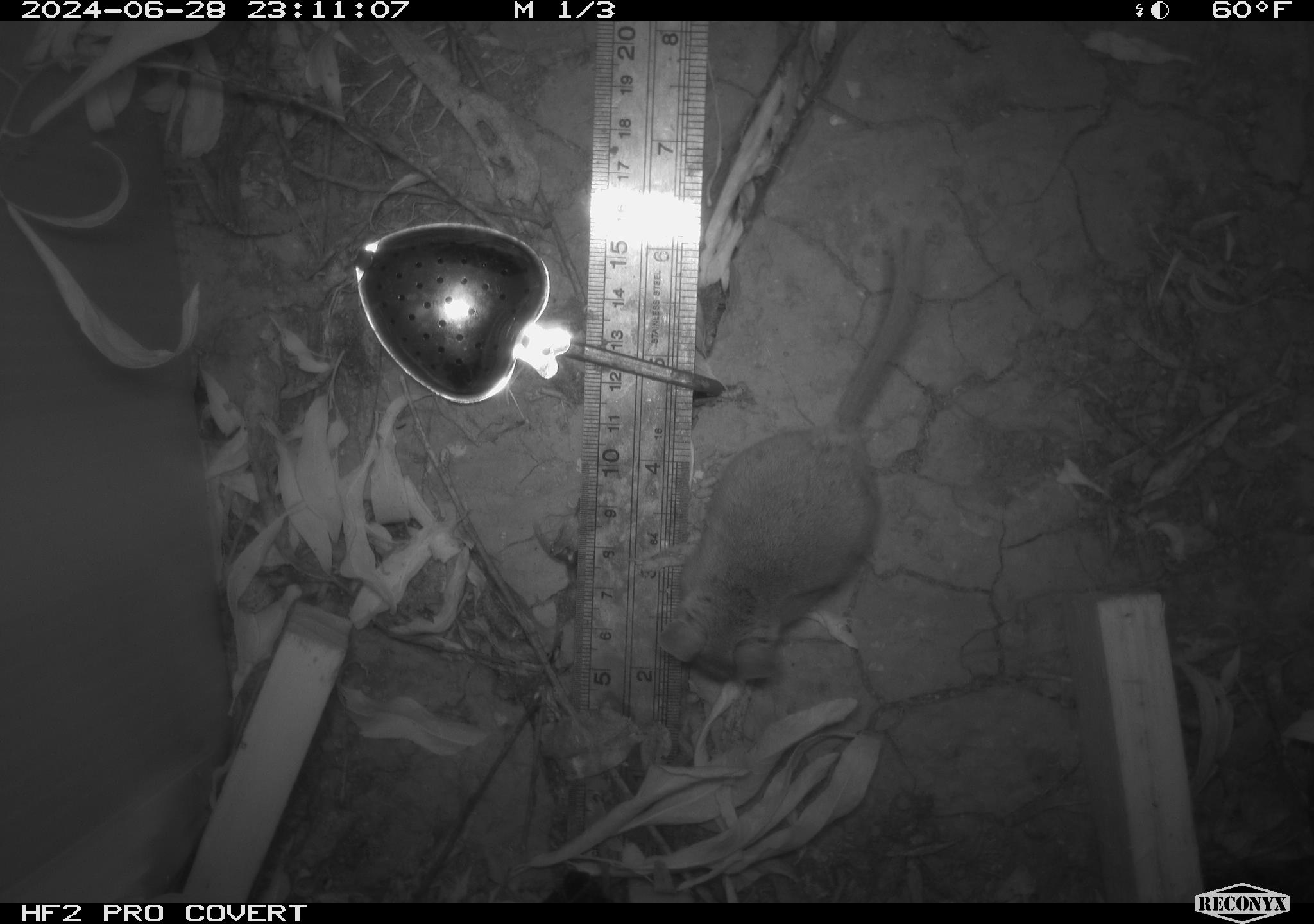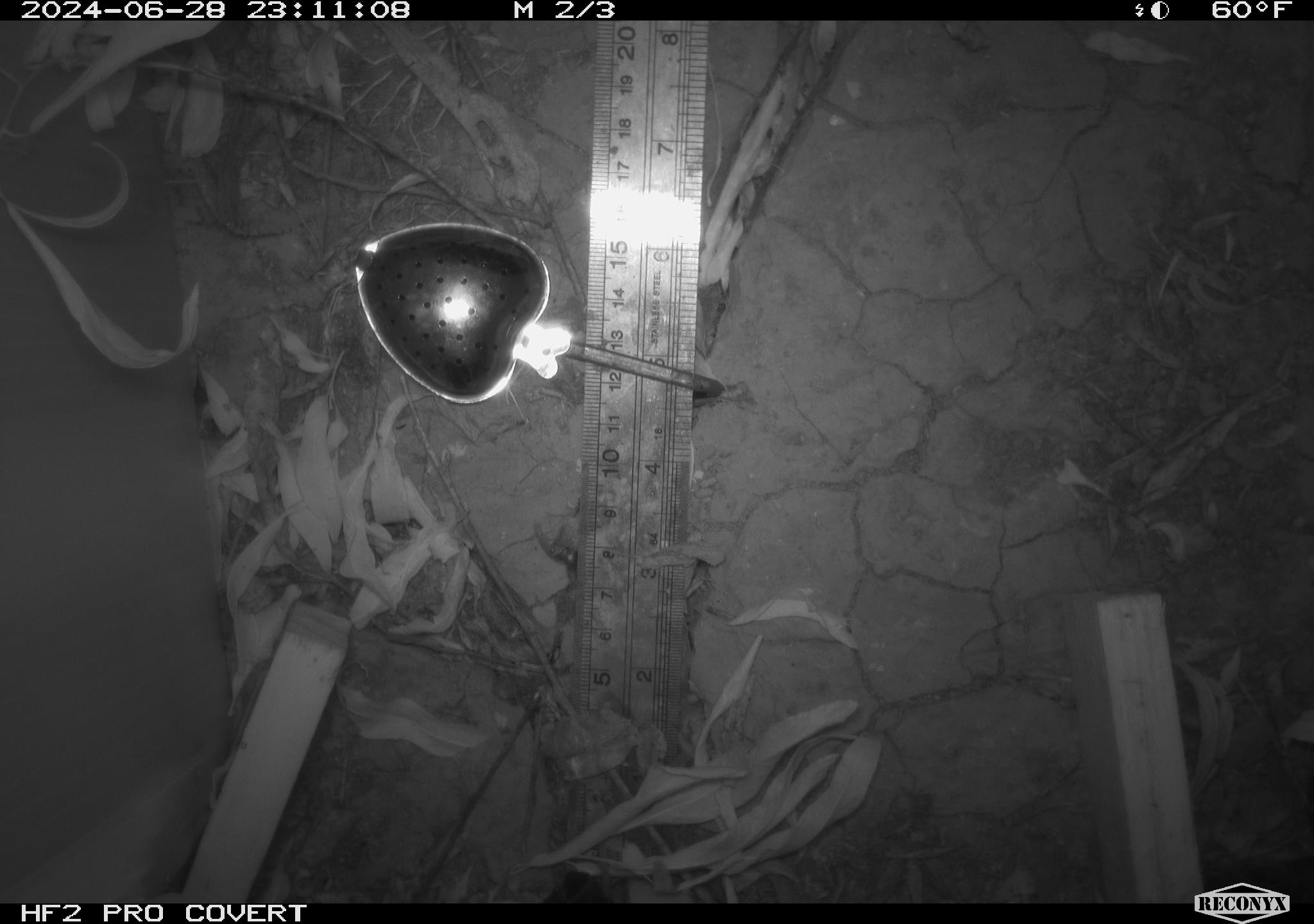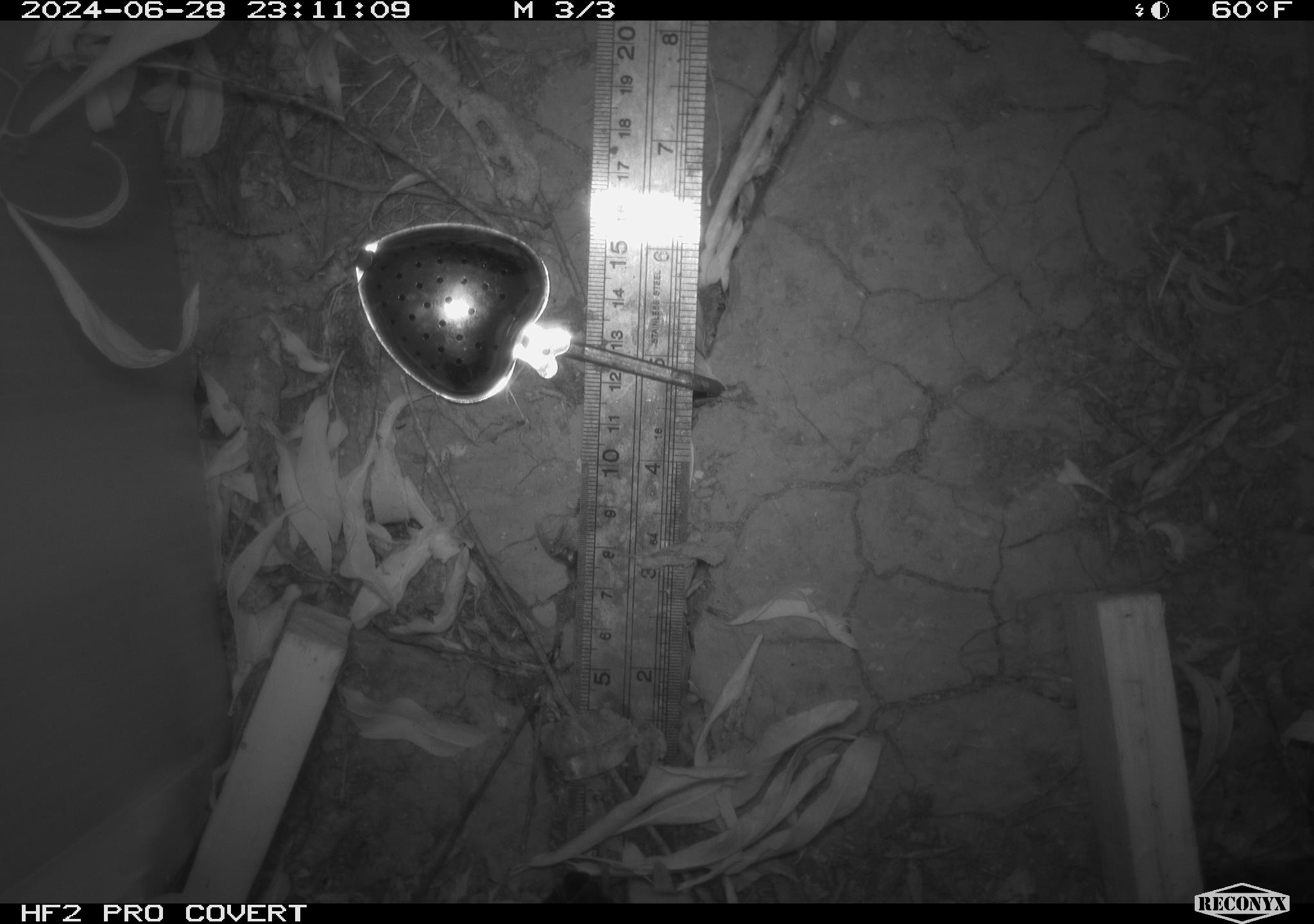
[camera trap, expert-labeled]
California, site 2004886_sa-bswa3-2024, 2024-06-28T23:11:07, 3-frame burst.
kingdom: Animalia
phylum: Chordata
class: Mammalia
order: Rodentia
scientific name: Rodentia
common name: mouse species